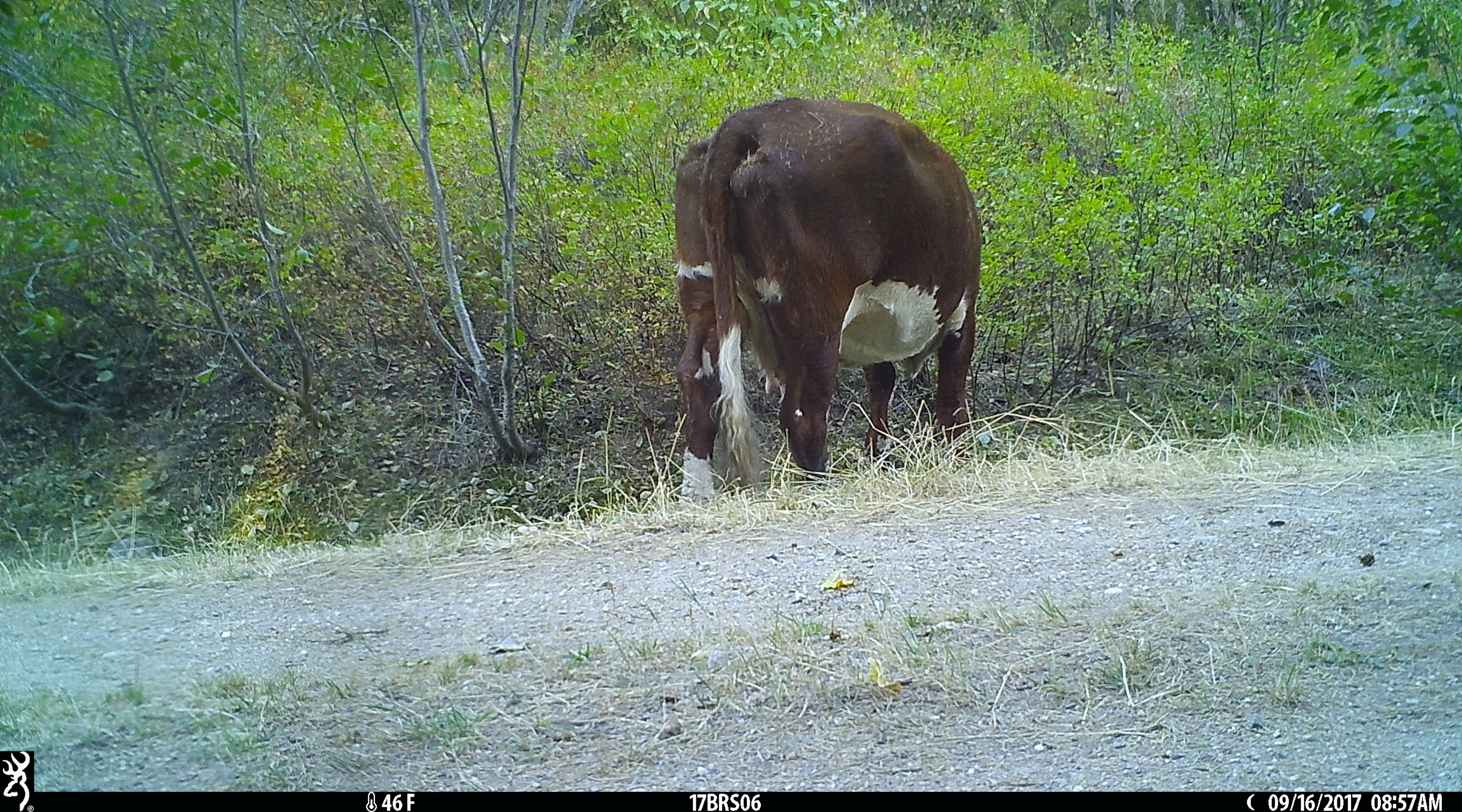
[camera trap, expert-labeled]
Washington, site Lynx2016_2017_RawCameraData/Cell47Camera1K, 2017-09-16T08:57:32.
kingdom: Animalia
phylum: Chordata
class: Mammalia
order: Artiodactyla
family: Bovidae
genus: Bos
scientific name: Bos taurus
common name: domestic cattle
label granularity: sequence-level